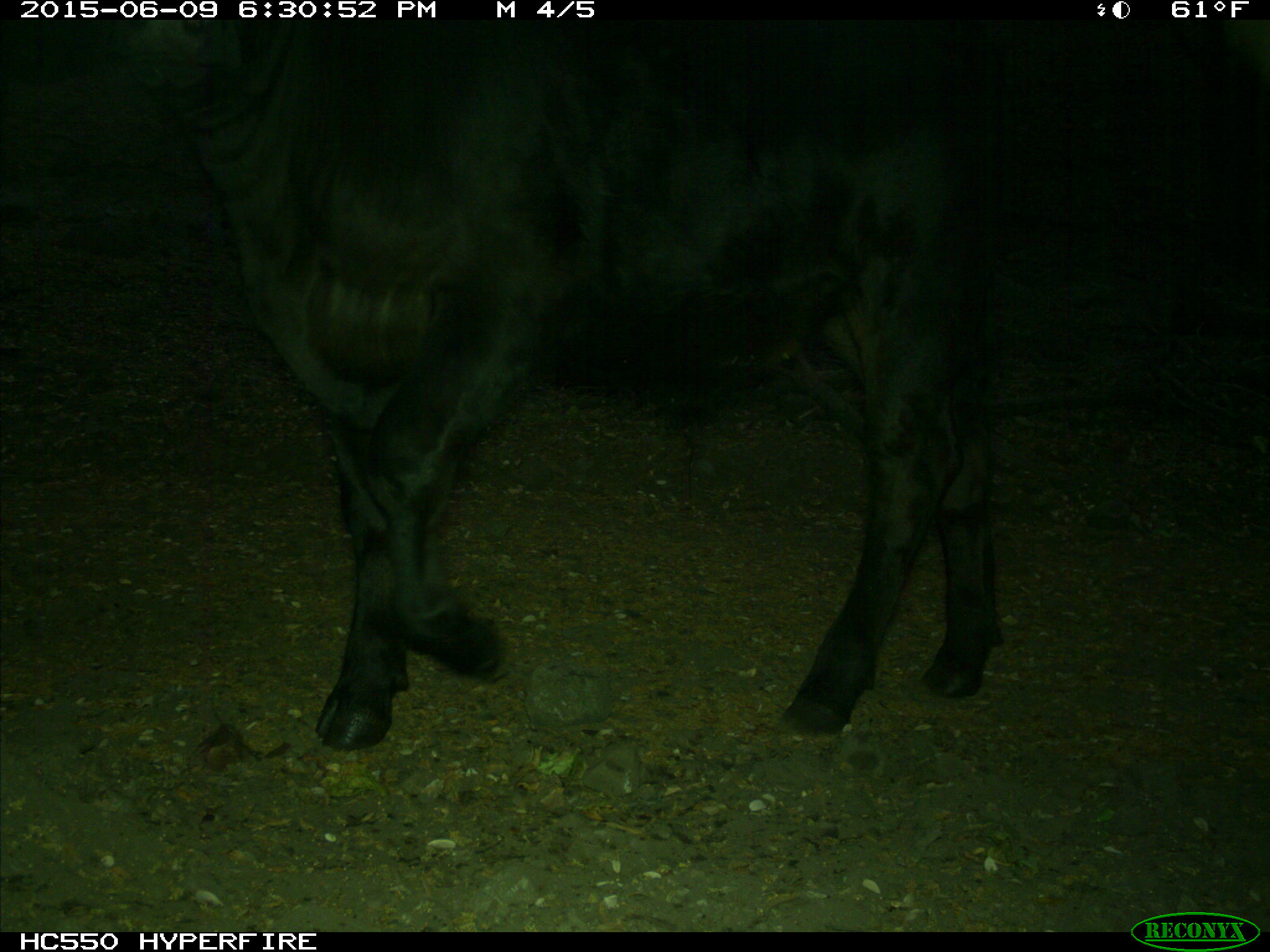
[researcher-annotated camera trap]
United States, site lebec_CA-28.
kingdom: Animalia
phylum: Chordata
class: Mammalia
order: Artiodactyla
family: Bovidae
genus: Bos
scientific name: Bos taurus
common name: domestic cow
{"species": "Bos taurus (domestic cow)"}